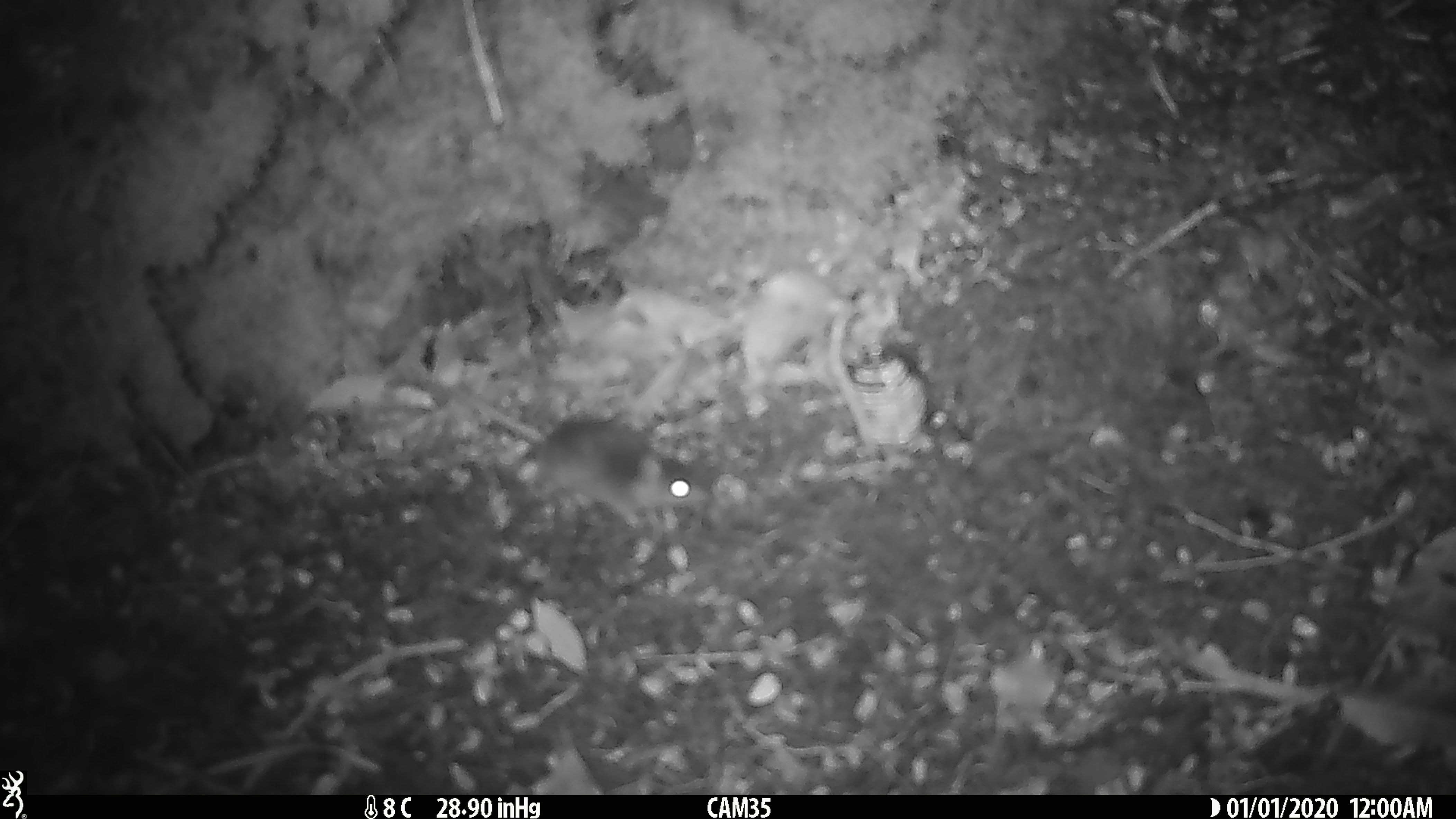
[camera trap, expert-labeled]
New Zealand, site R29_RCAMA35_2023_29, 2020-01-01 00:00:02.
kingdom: Animalia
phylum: Chordata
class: Mammalia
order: Rodentia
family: Muridae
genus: Mus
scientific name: Mus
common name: mouse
Mouse (Mus).